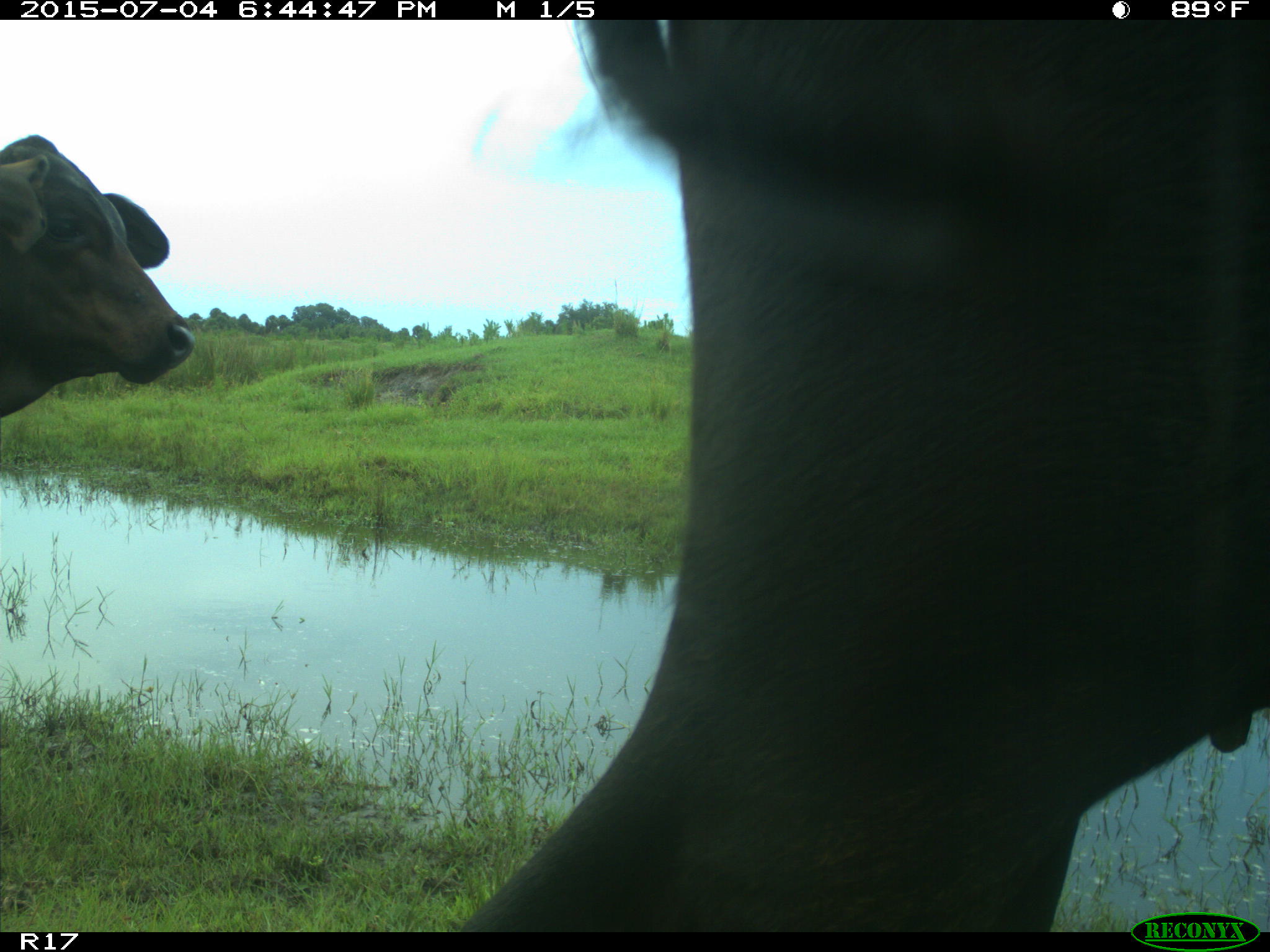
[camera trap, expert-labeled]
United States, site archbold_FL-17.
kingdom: Animalia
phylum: Chordata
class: Mammalia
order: Artiodactyla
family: Bovidae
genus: Bos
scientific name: Bos taurus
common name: domestic cow